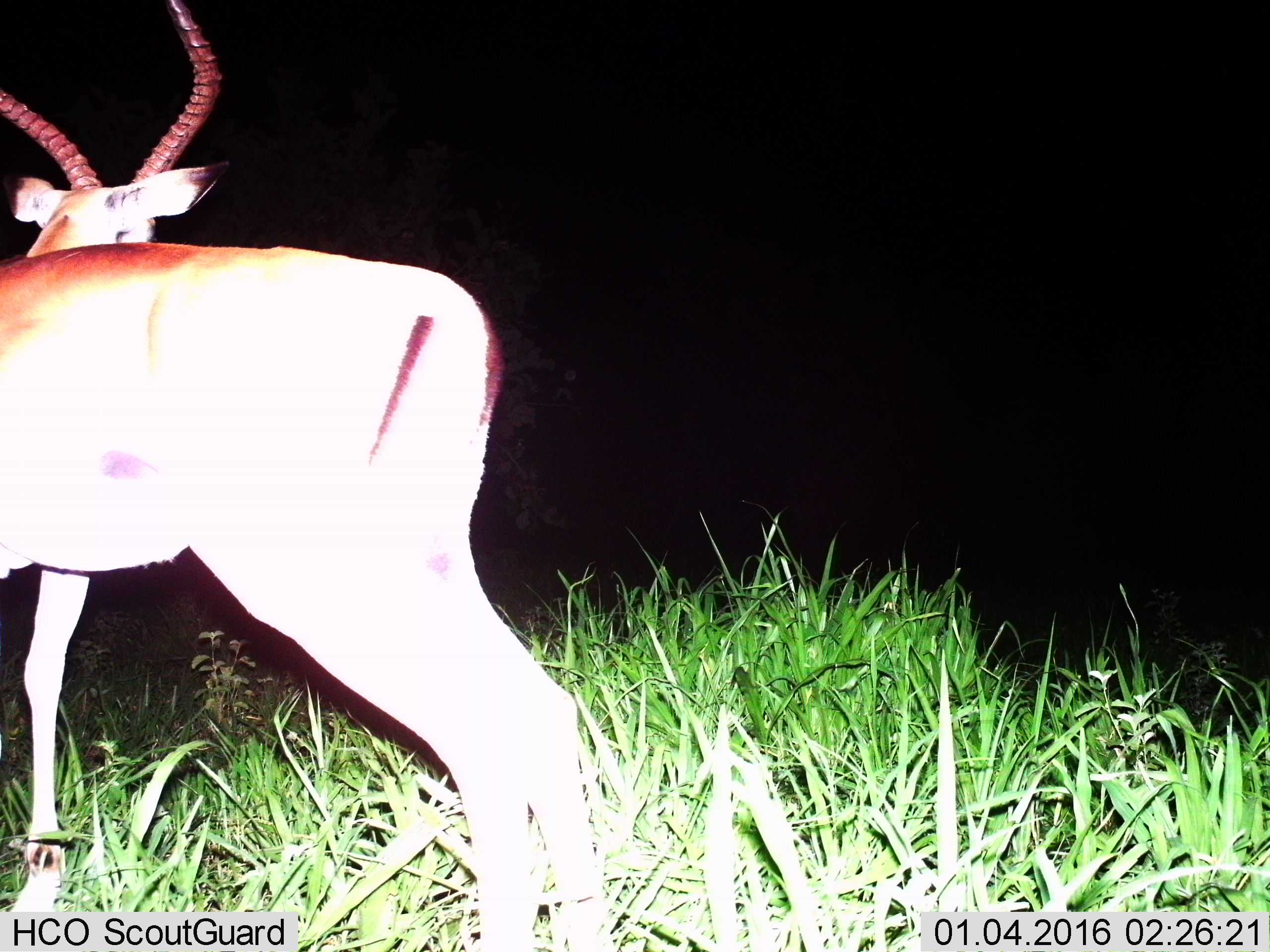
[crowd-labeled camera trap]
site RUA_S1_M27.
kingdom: Animalia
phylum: Chordata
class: Mammalia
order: Artiodactyla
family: Bovidae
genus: Aepyceros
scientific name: Aepyceros melampus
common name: impala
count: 1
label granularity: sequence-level